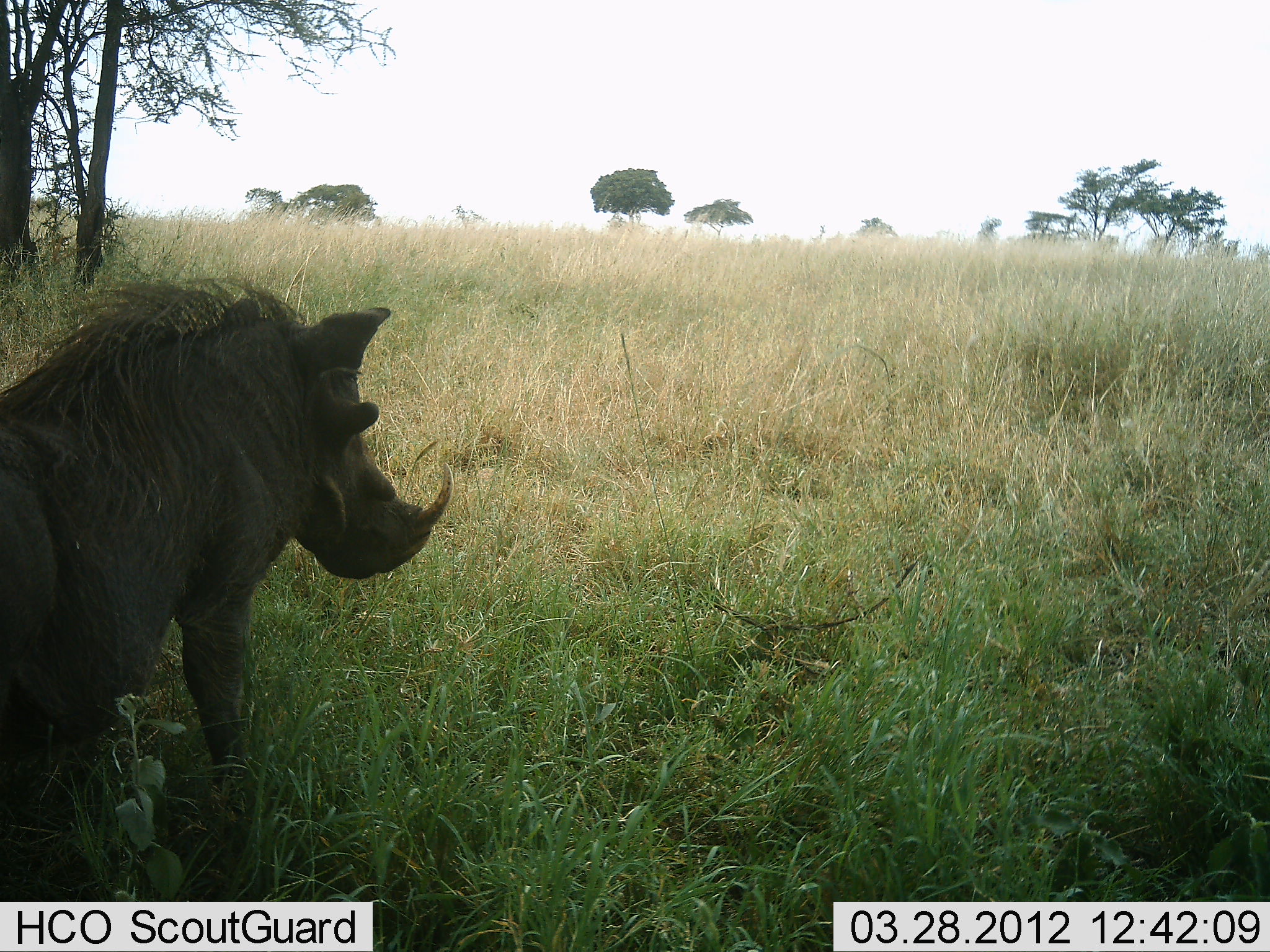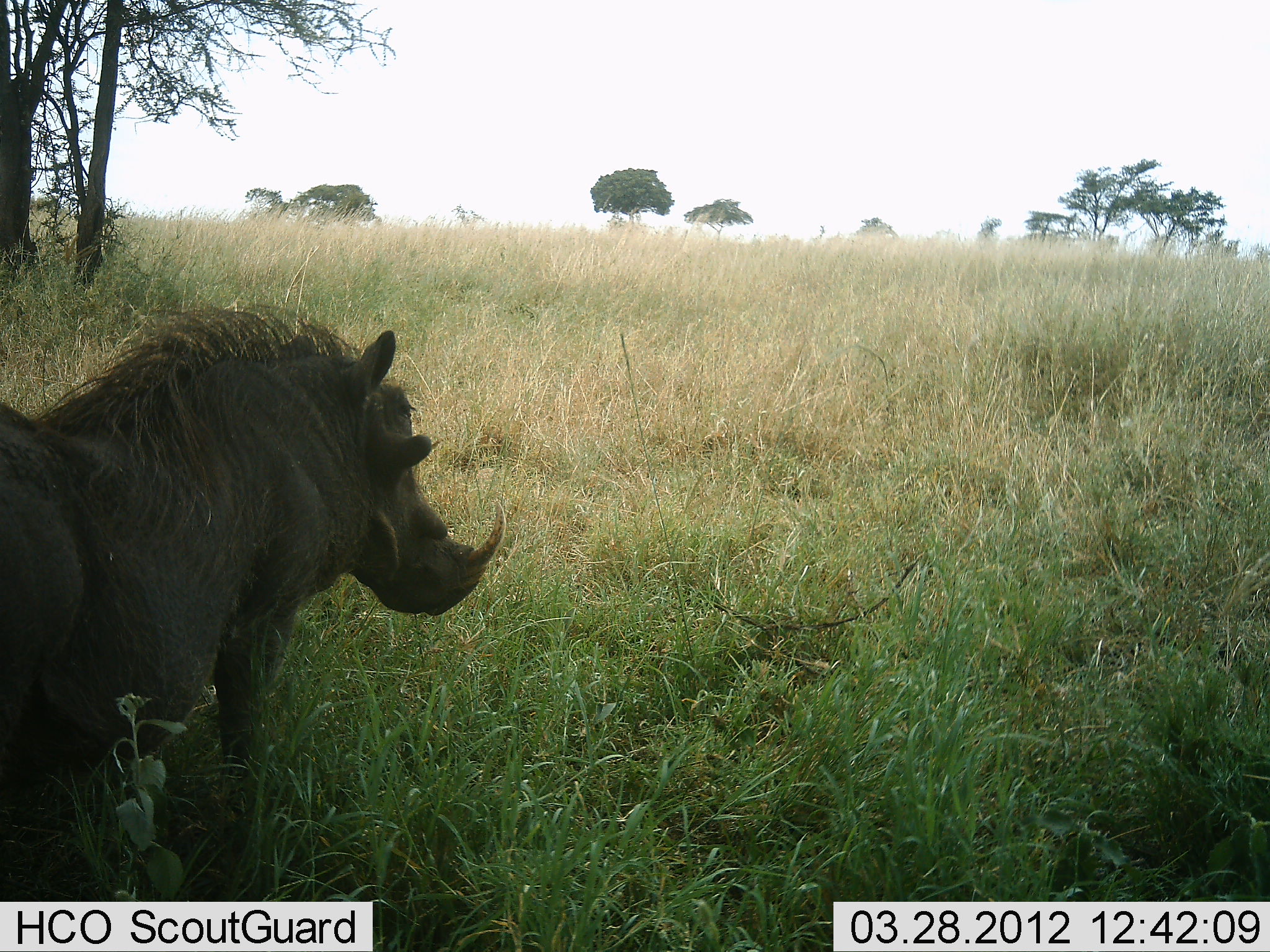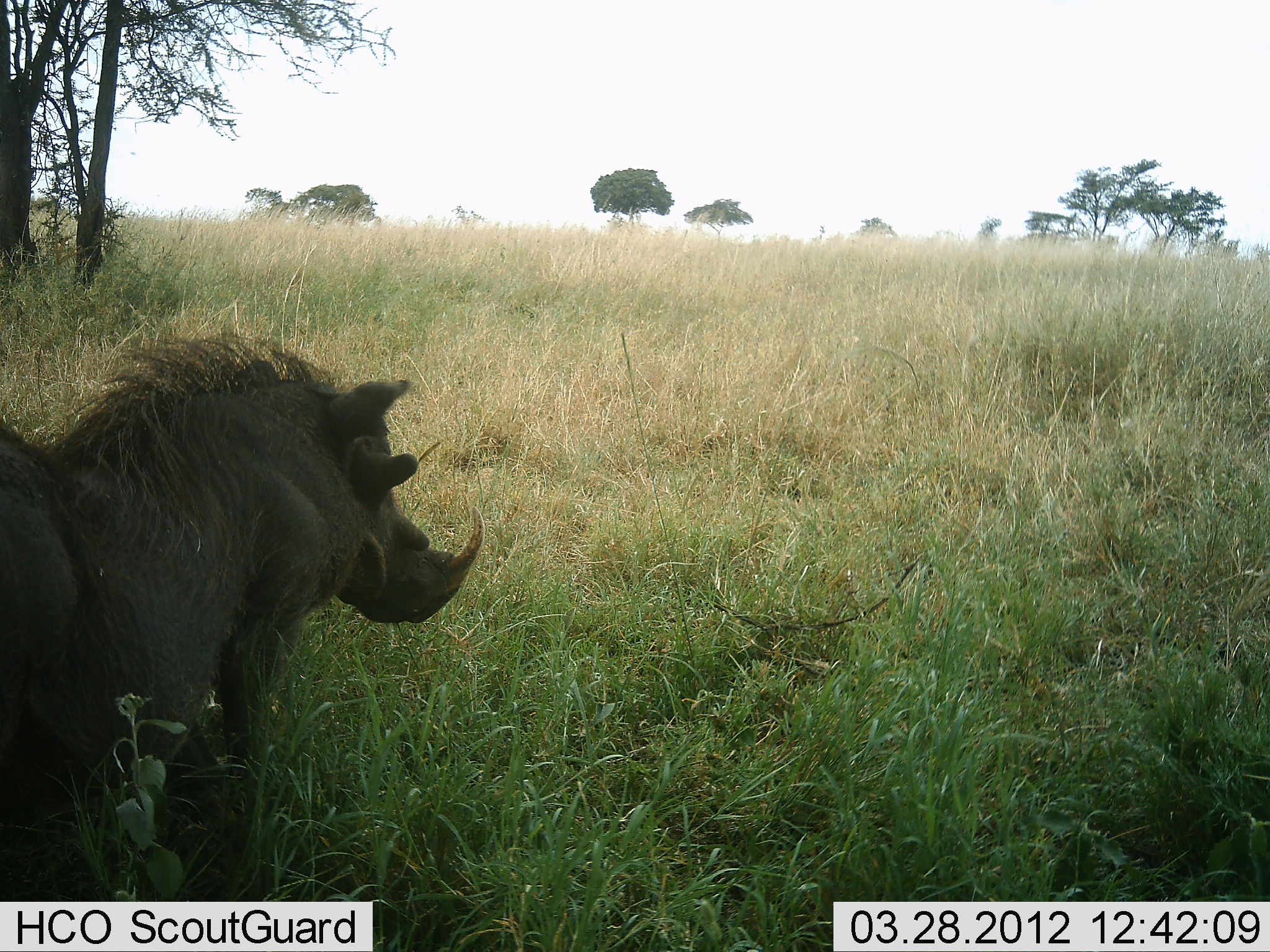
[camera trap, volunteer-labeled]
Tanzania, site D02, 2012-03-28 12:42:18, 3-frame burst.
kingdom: Animalia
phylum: Chordata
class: Mammalia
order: Artiodactyla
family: Suidae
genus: Phacochoerus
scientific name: Phacochoerus africanus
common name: warthog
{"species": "warthog (Phacochoerus africanus)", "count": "1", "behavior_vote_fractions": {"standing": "89%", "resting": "5%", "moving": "11%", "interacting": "5%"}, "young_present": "0%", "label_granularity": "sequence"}